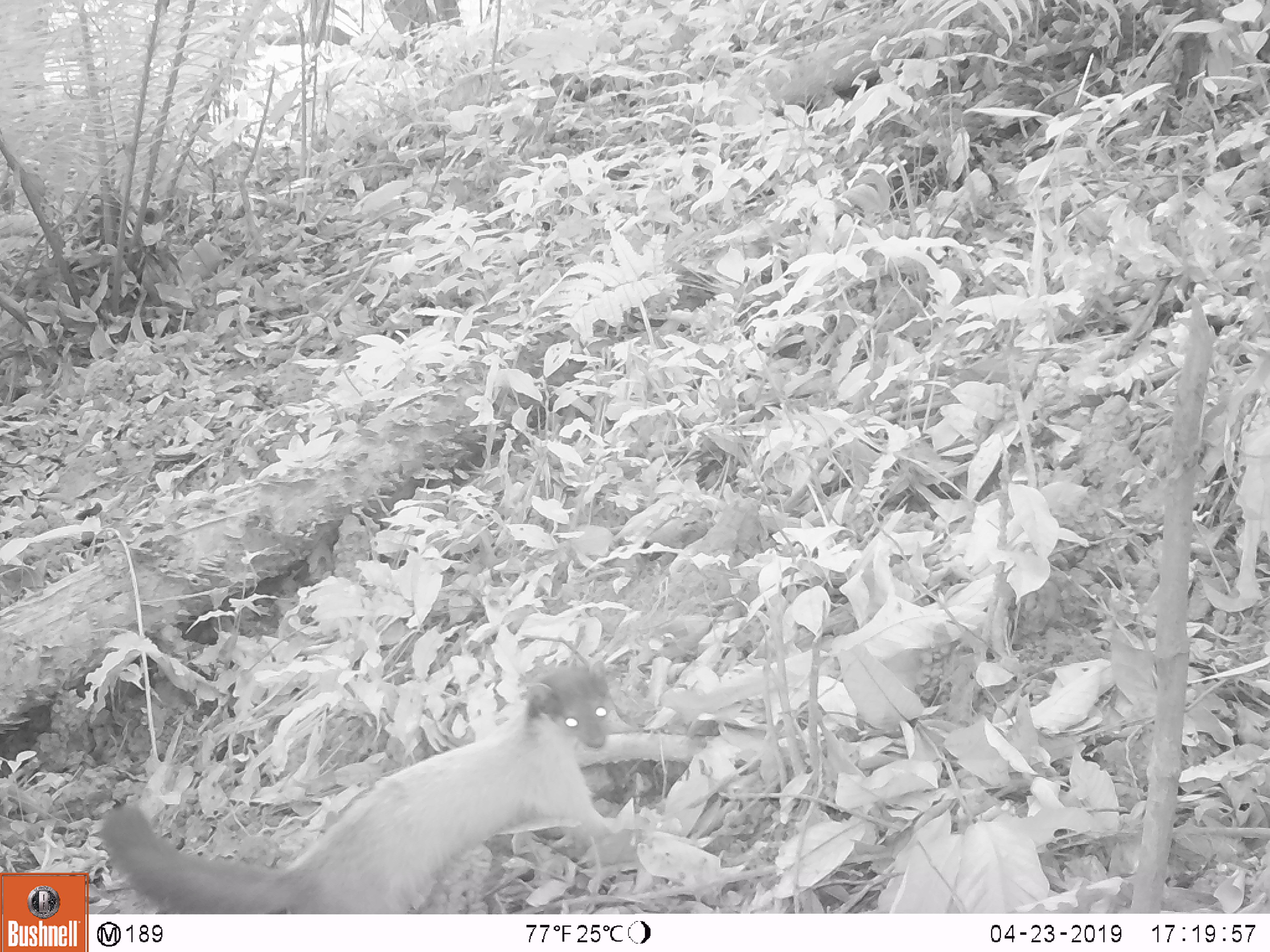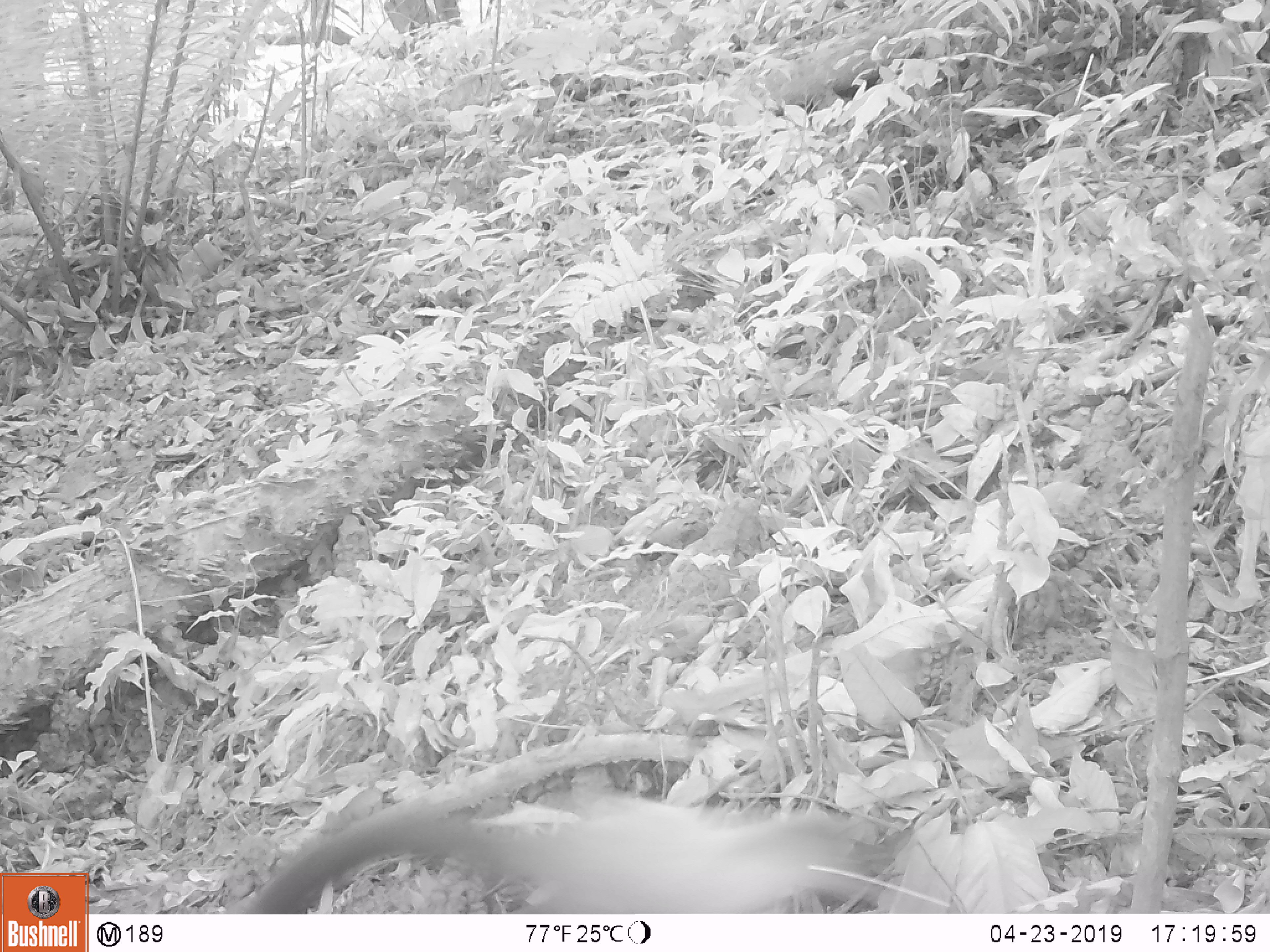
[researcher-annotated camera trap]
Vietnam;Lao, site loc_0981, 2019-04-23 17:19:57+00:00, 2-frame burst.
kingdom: Animalia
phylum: Chordata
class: Mammalia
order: Carnivora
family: Mustelidae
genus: Martes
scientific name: Martes flavigula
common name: yellow-throated marten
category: yellow throated marten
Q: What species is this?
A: Yellow throated marten (yellow-throated marten) (Martes flavigula).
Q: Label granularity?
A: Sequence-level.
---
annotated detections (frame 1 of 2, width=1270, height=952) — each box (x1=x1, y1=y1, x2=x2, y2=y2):
yellow throated marten: (x1=95, y1=659, x2=719, y2=914)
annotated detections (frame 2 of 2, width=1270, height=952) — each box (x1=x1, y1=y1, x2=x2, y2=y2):
yellow throated marten: (x1=241, y1=782, x2=869, y2=914)